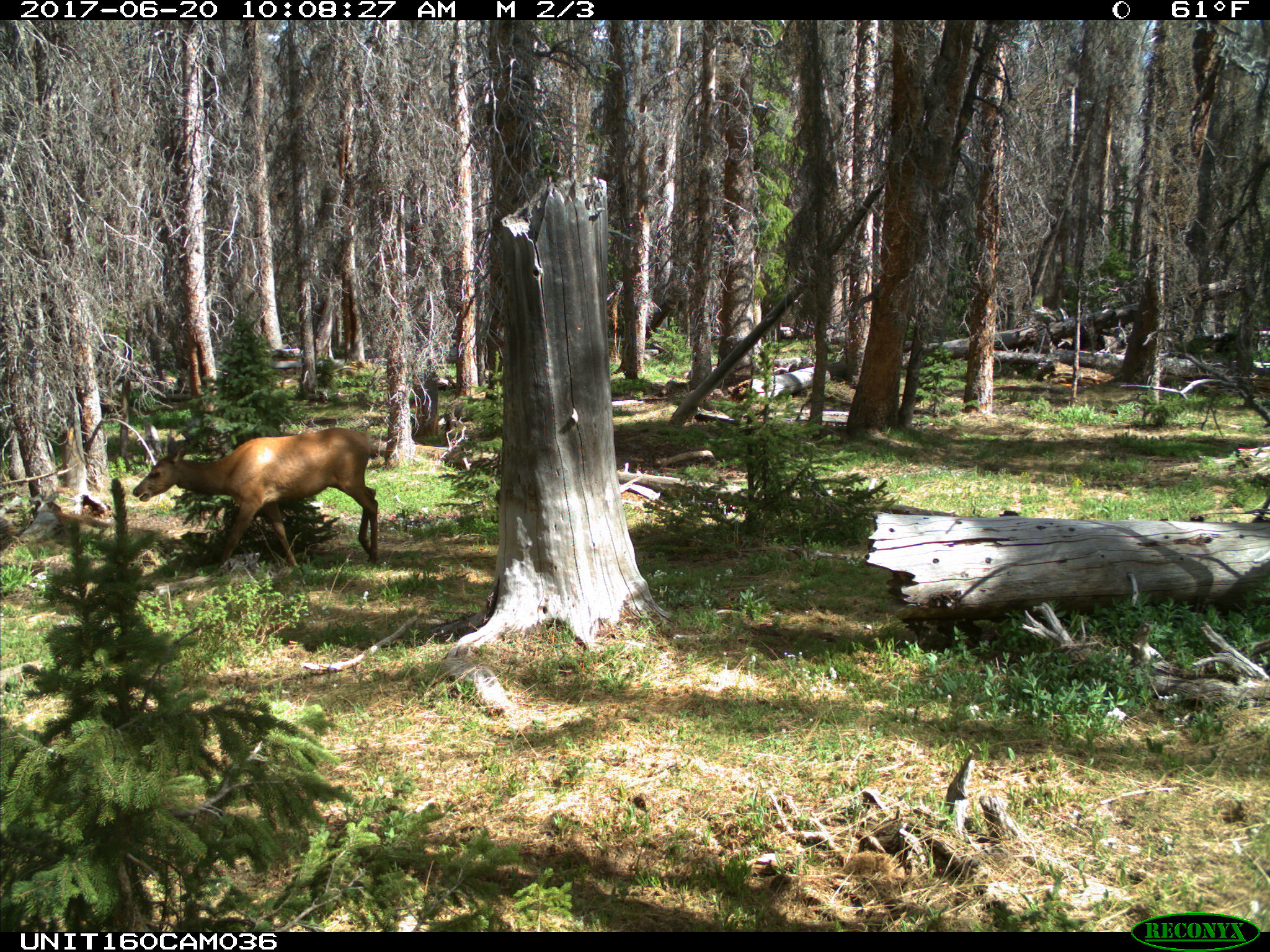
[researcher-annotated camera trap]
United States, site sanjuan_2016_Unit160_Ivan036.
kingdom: Animalia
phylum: Chordata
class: Mammalia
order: Artiodactyla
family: Cervidae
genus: Cervus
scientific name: Cervus elaphus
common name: red deer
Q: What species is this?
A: Cervus elaphus (red deer).